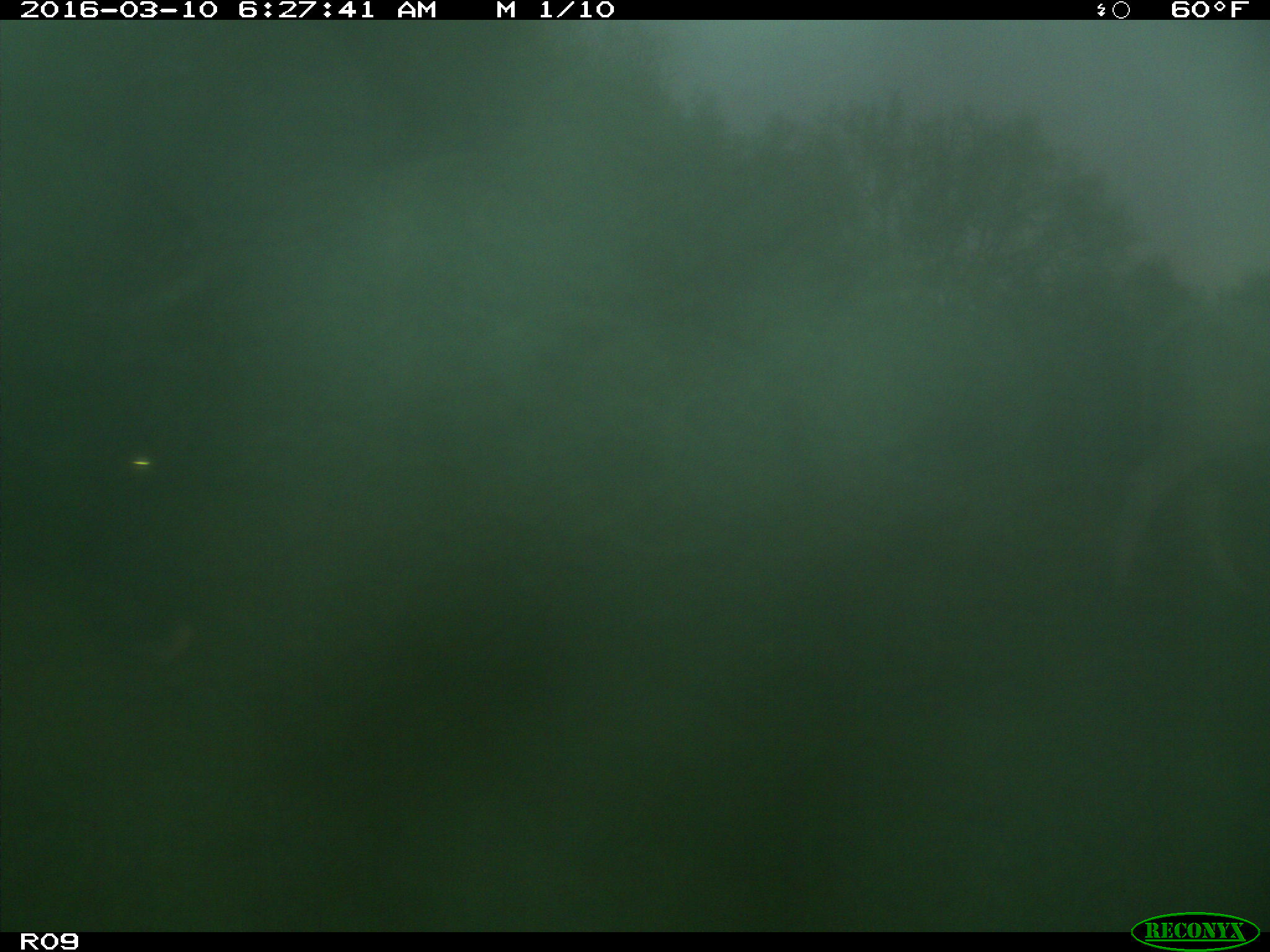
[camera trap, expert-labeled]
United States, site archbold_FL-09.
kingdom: Animalia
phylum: Chordata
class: Mammalia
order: Artiodactyla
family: Bovidae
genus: Bos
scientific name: Bos taurus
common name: domestic cow